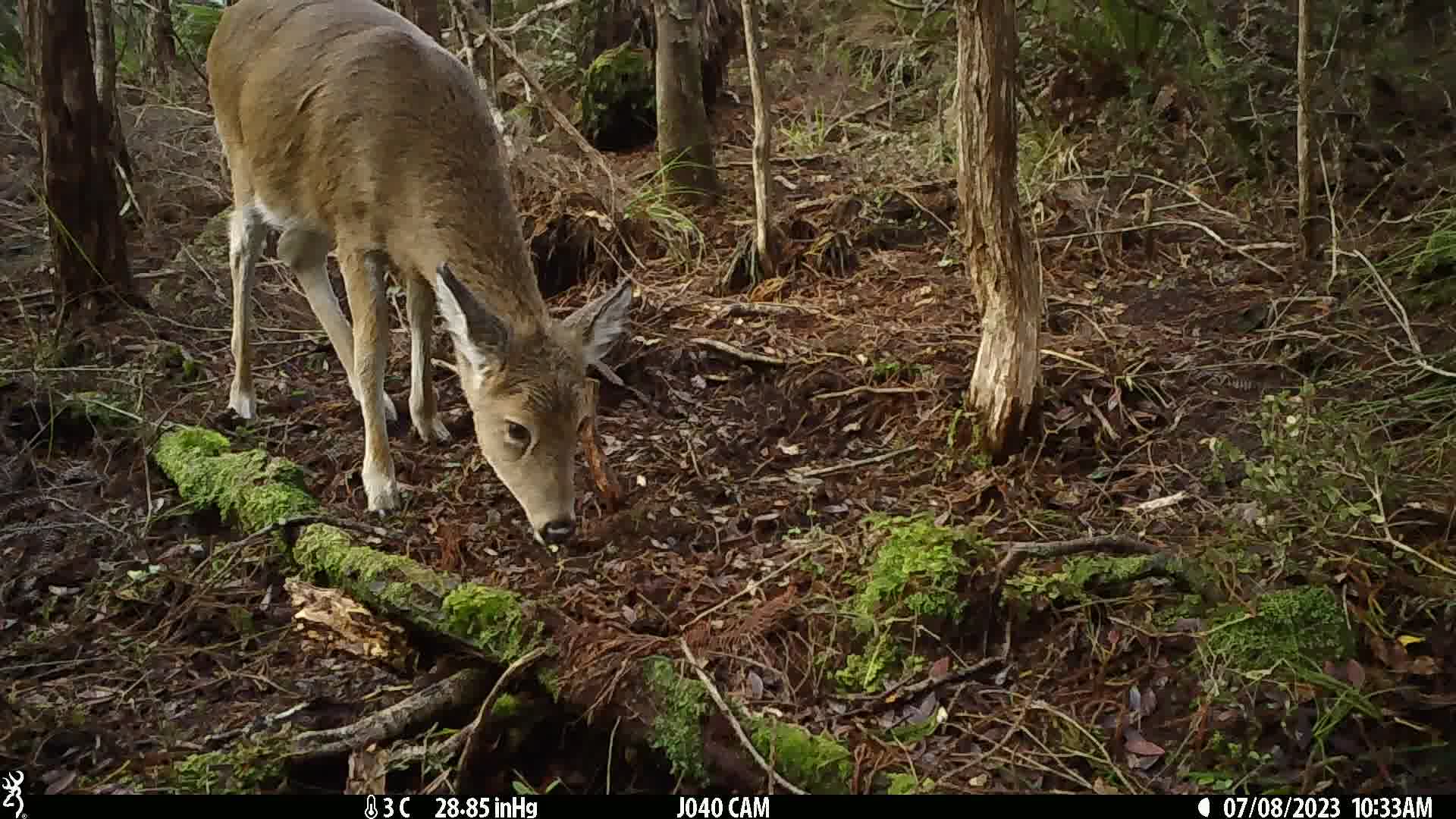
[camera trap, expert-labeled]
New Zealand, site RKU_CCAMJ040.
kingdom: Animalia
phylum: Chordata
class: Mammalia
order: Artiodactyla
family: Cervidae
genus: Odocoileus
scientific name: Odocoileus virginianus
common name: white-tailed deer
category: white tailed deer